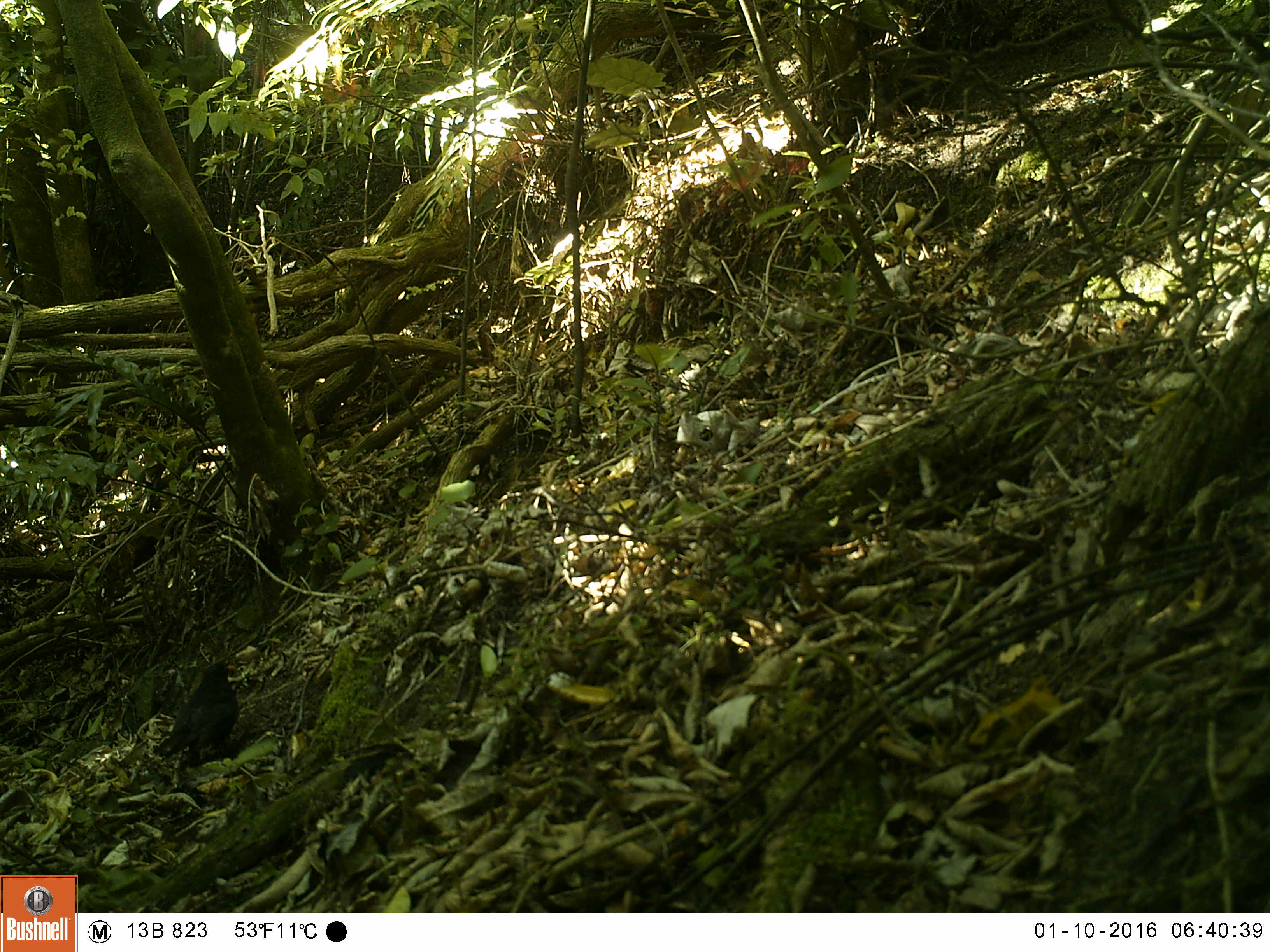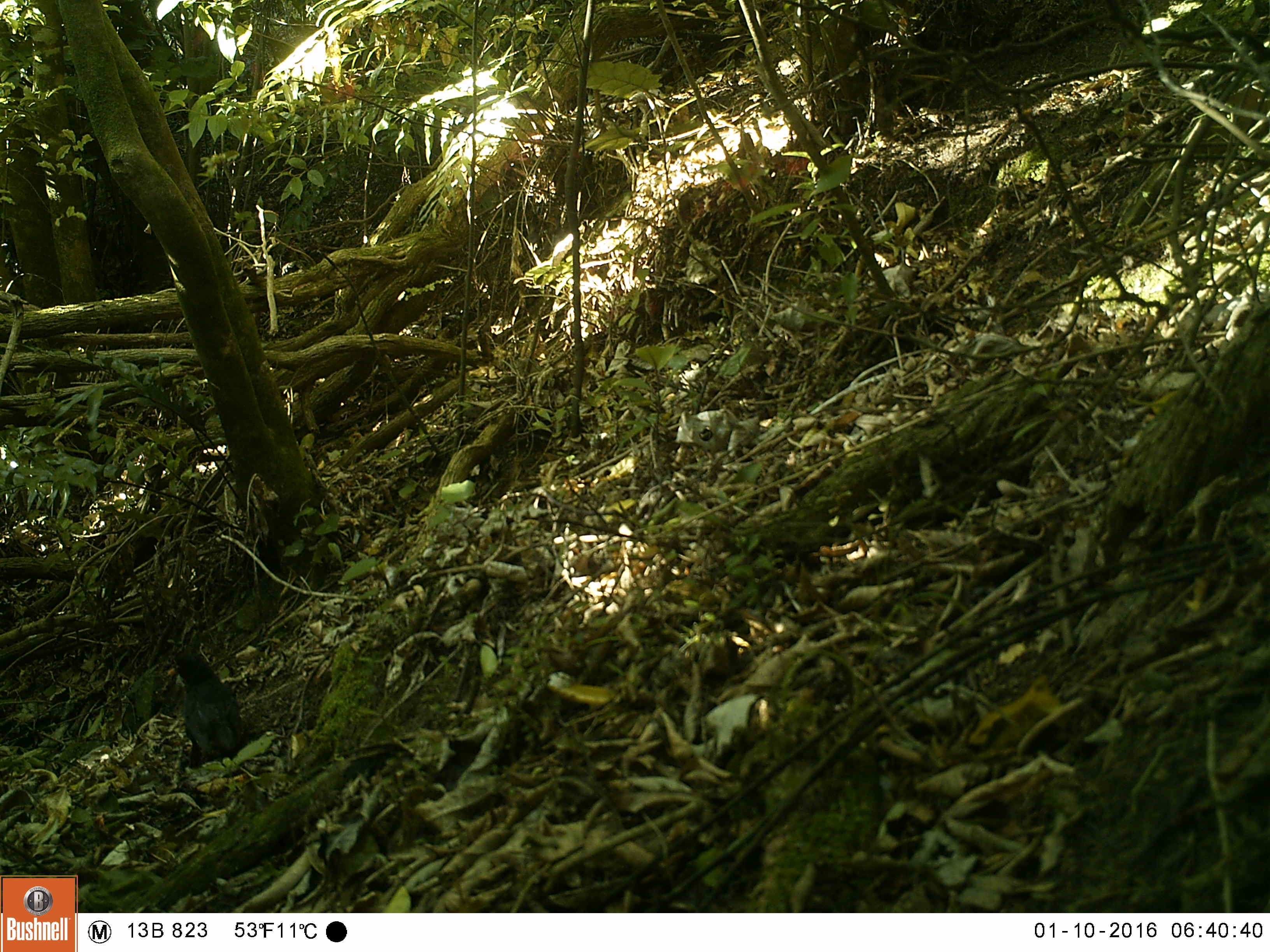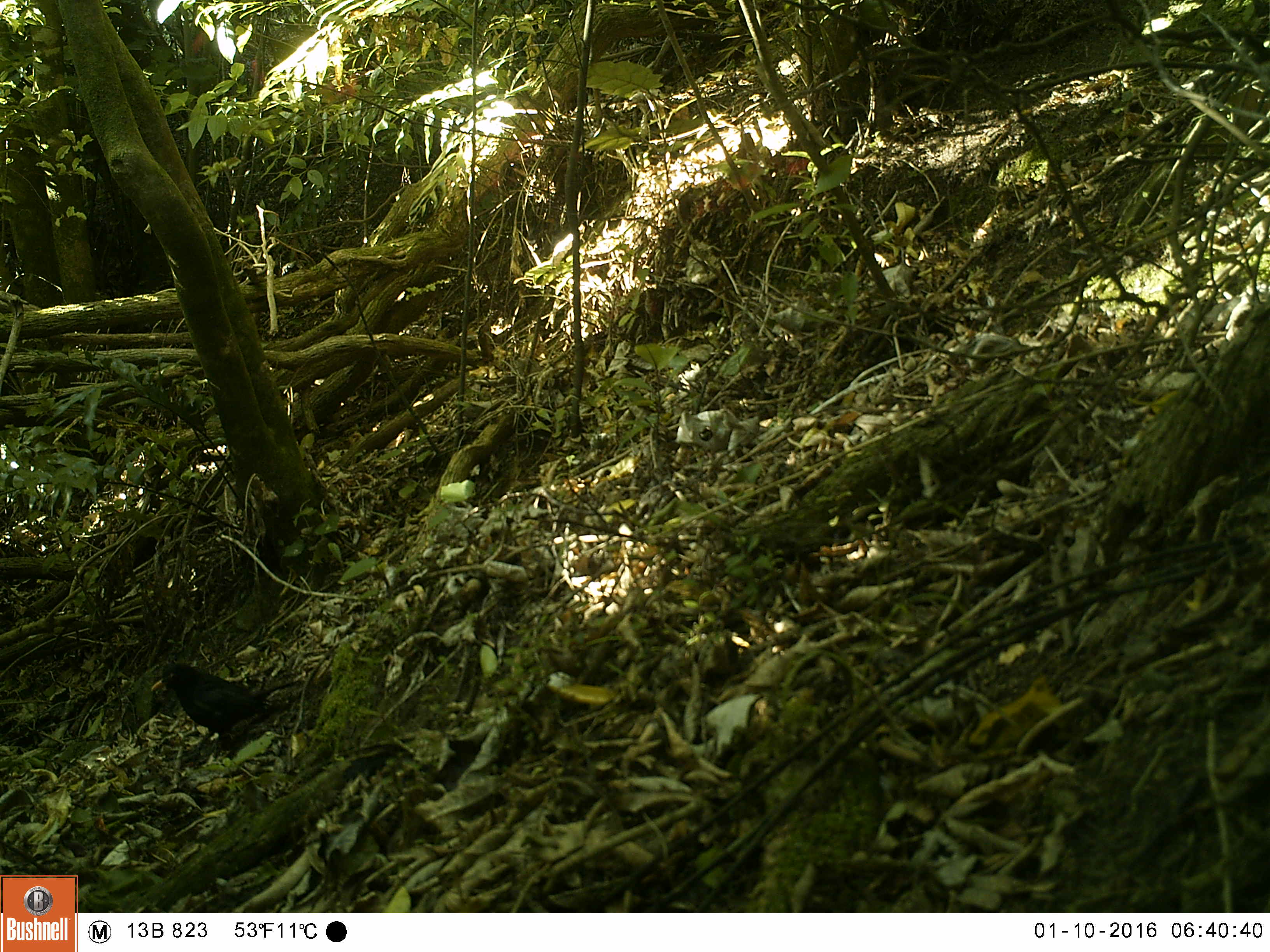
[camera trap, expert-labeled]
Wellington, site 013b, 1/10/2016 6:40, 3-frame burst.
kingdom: Animalia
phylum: Chordata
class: Aves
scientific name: Aves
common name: bird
Bird (Aves).